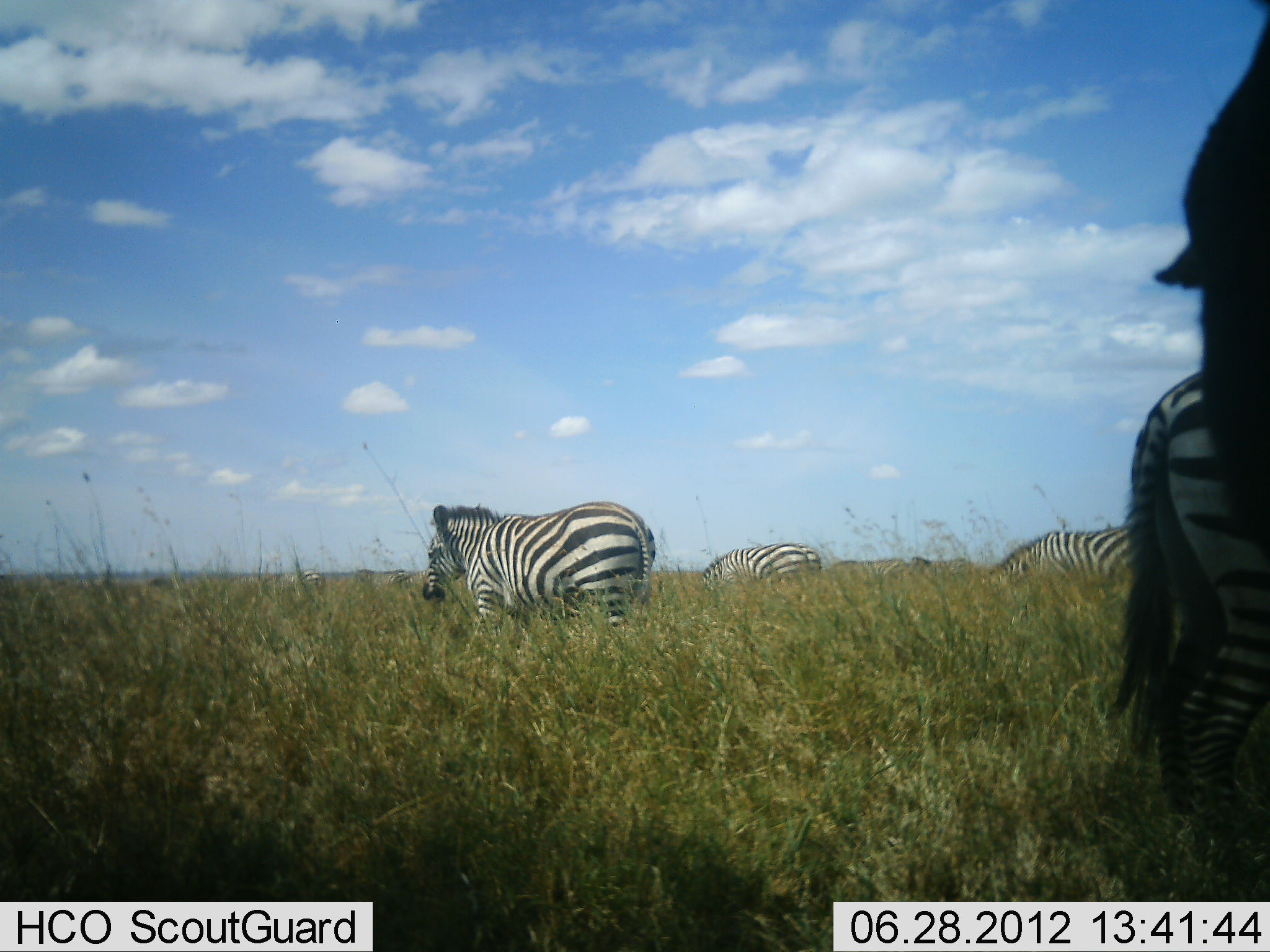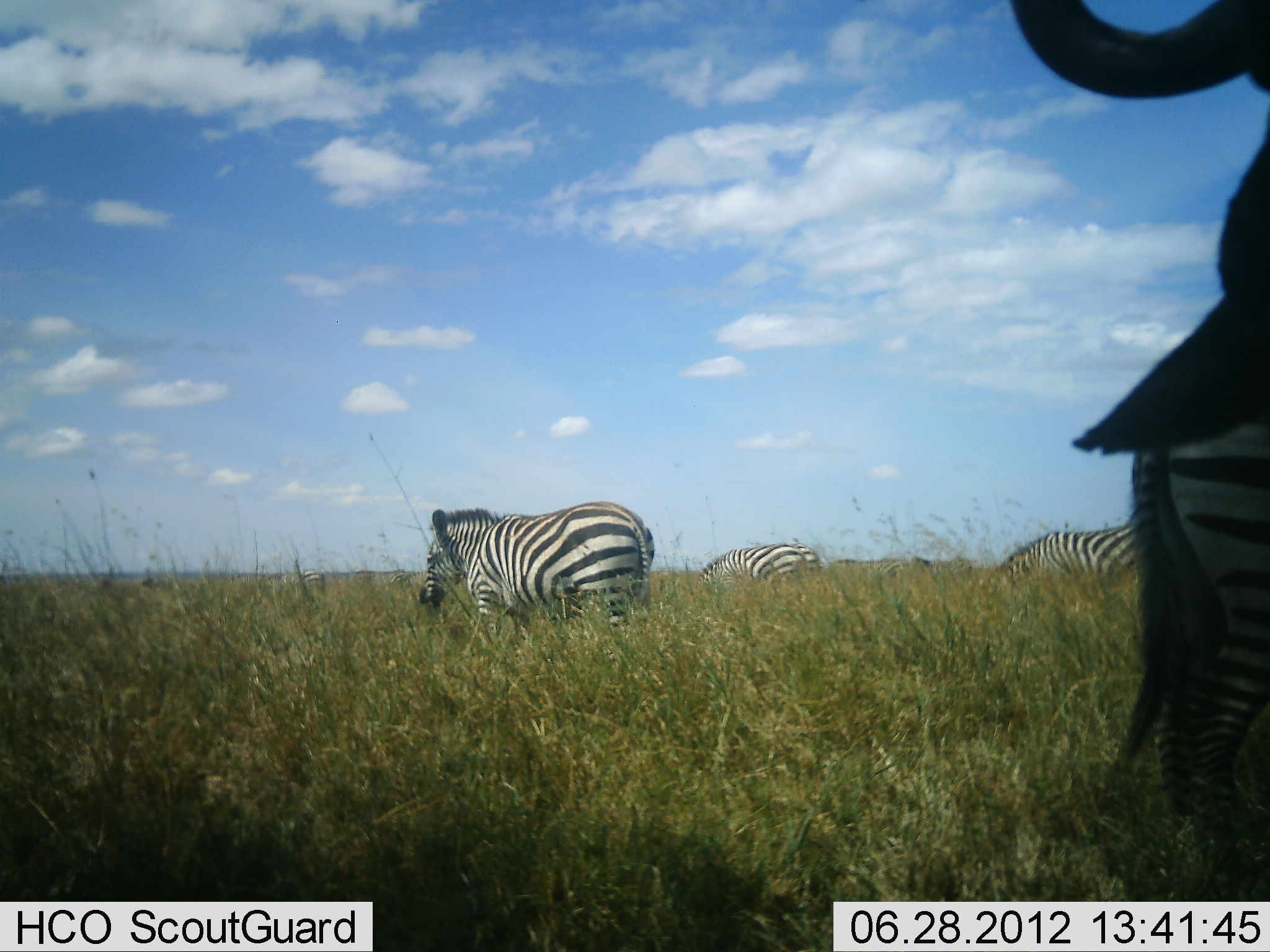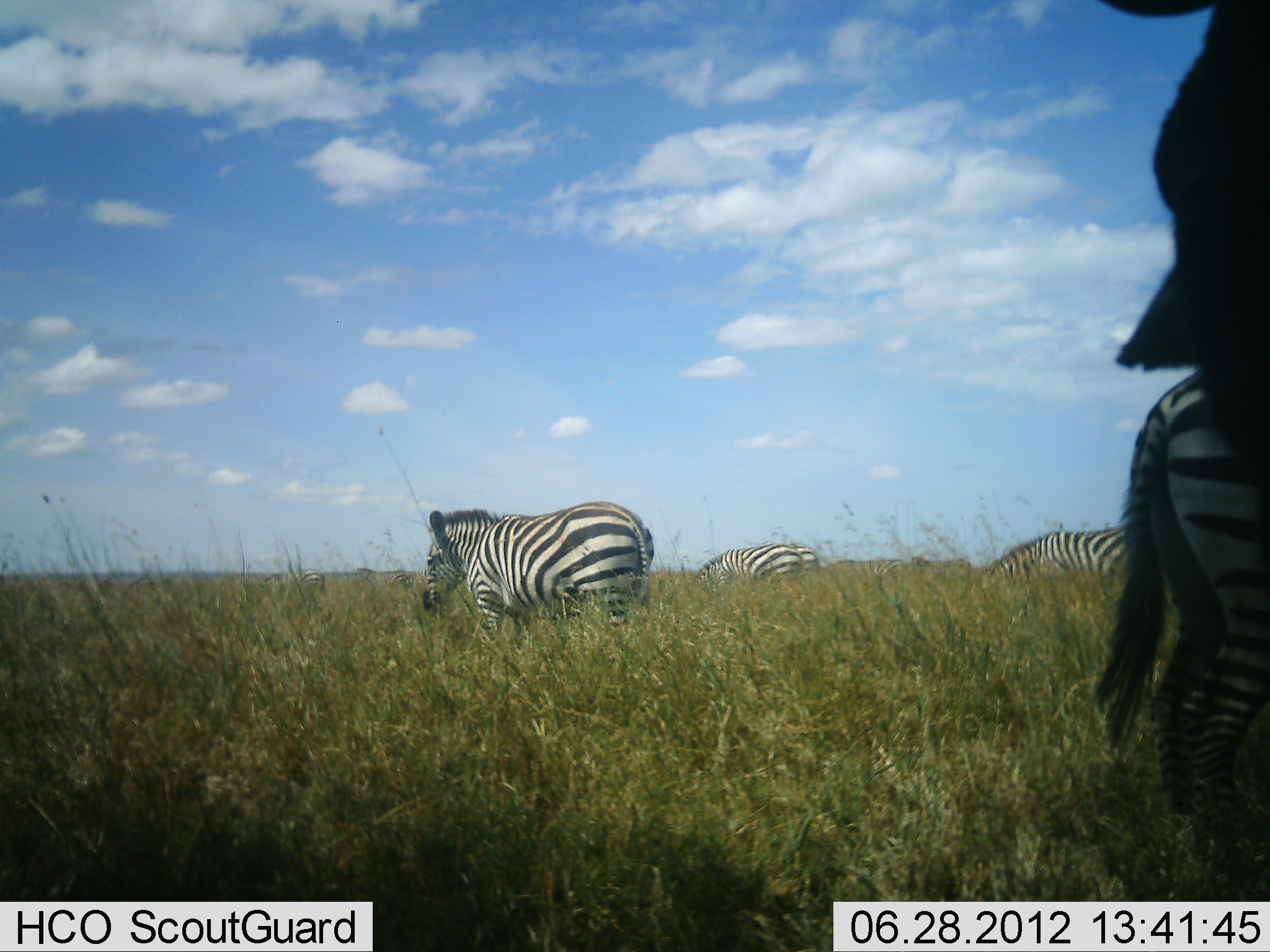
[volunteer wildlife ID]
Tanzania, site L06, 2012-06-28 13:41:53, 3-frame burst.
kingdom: Animalia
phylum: Chordata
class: Mammalia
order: Perissodactyla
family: Equidae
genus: Equus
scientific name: Equus quagga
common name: plains zebra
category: zebra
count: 5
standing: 75%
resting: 8%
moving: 17%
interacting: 0%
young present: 0%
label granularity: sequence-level